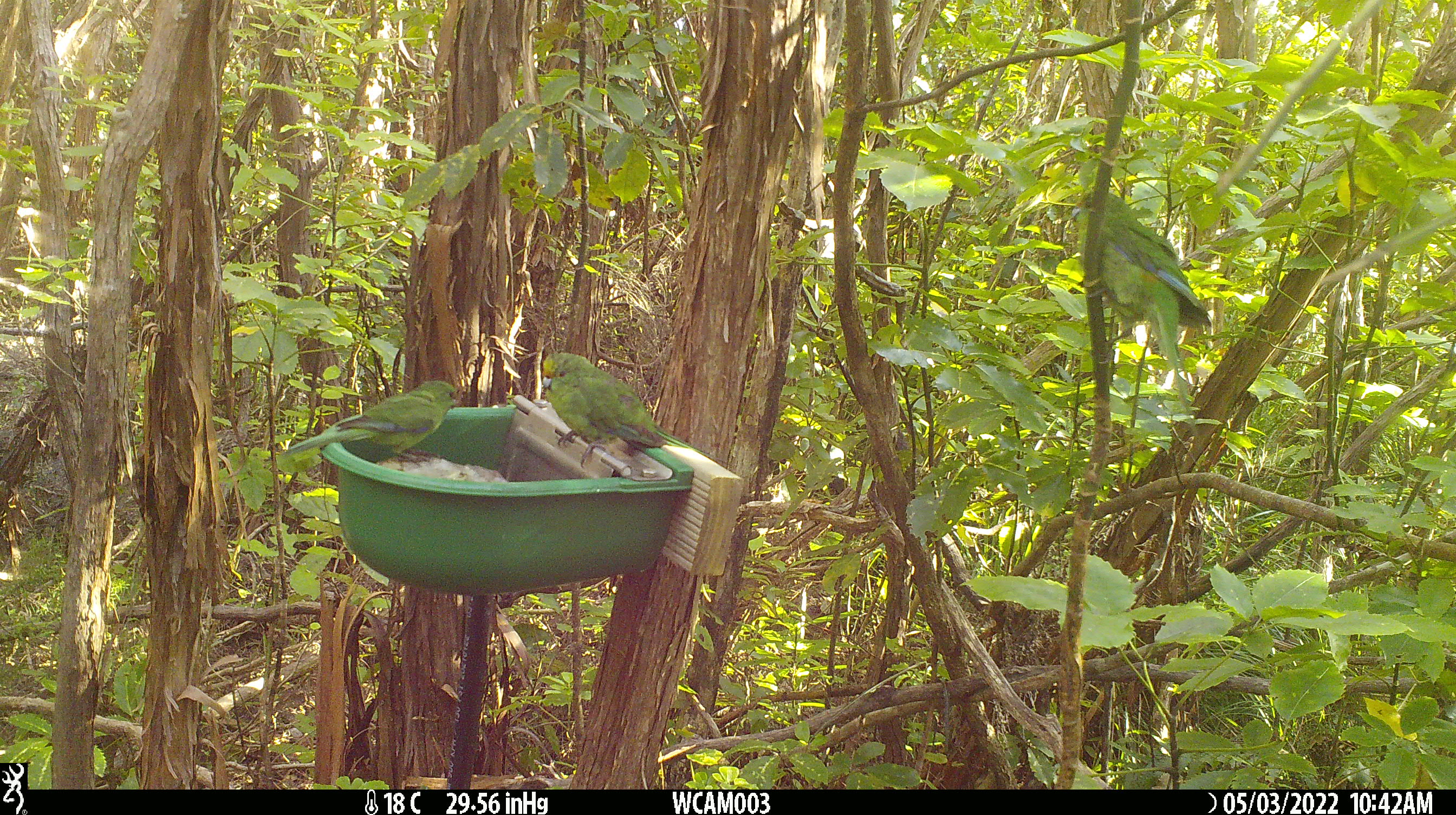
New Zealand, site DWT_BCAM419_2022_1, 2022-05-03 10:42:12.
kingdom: Animalia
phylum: Chordata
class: Aves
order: Psittaciformes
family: Psittaculidae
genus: Cyanoramphus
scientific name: Cyanoramphus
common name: parakeet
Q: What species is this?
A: Parakeet (Cyanoramphus).